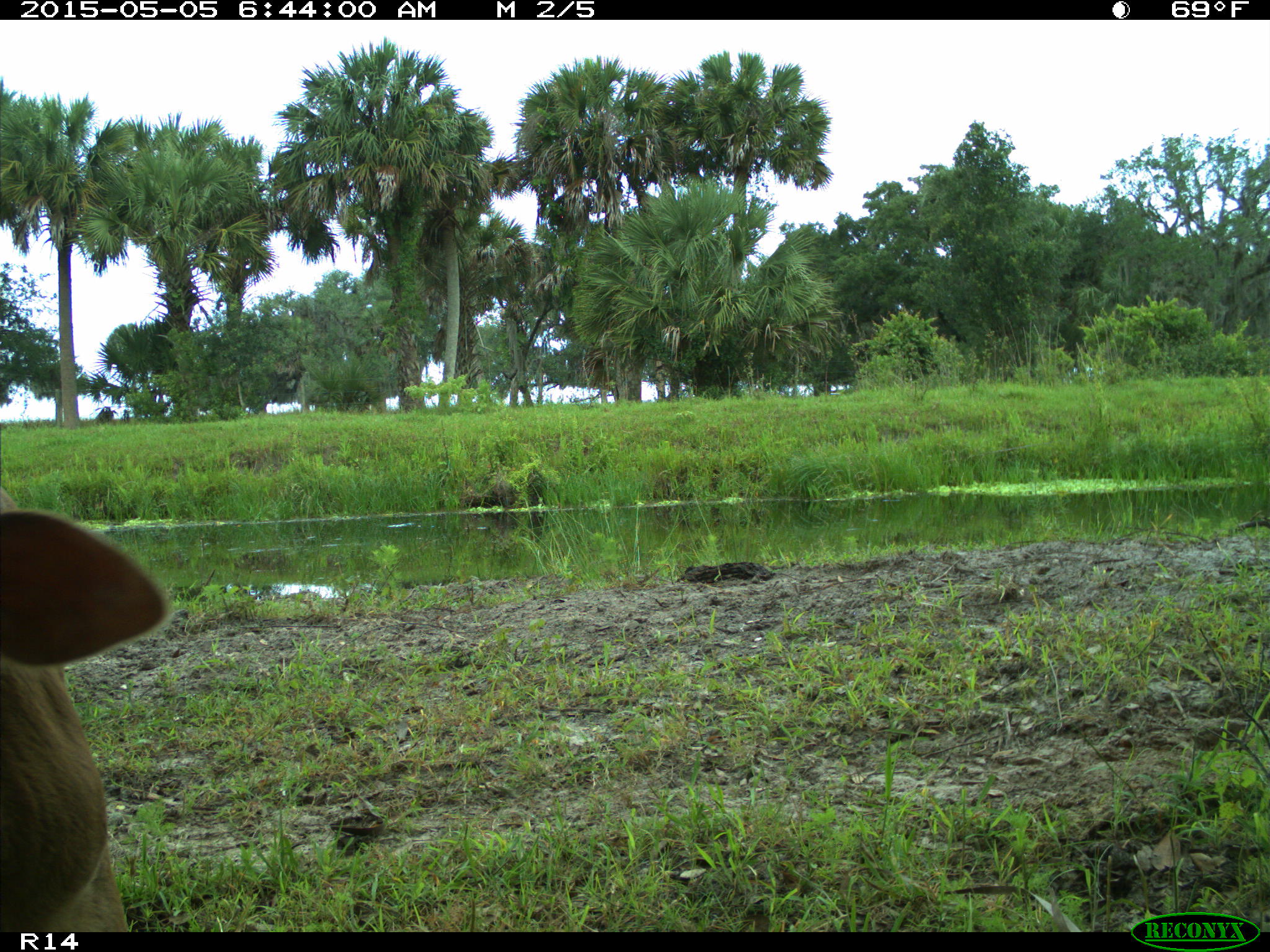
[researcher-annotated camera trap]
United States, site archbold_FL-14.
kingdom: Animalia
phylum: Chordata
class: Mammalia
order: Artiodactyla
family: Bovidae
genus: Bos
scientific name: Bos taurus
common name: domestic cow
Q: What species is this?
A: Bos taurus (domestic cow).